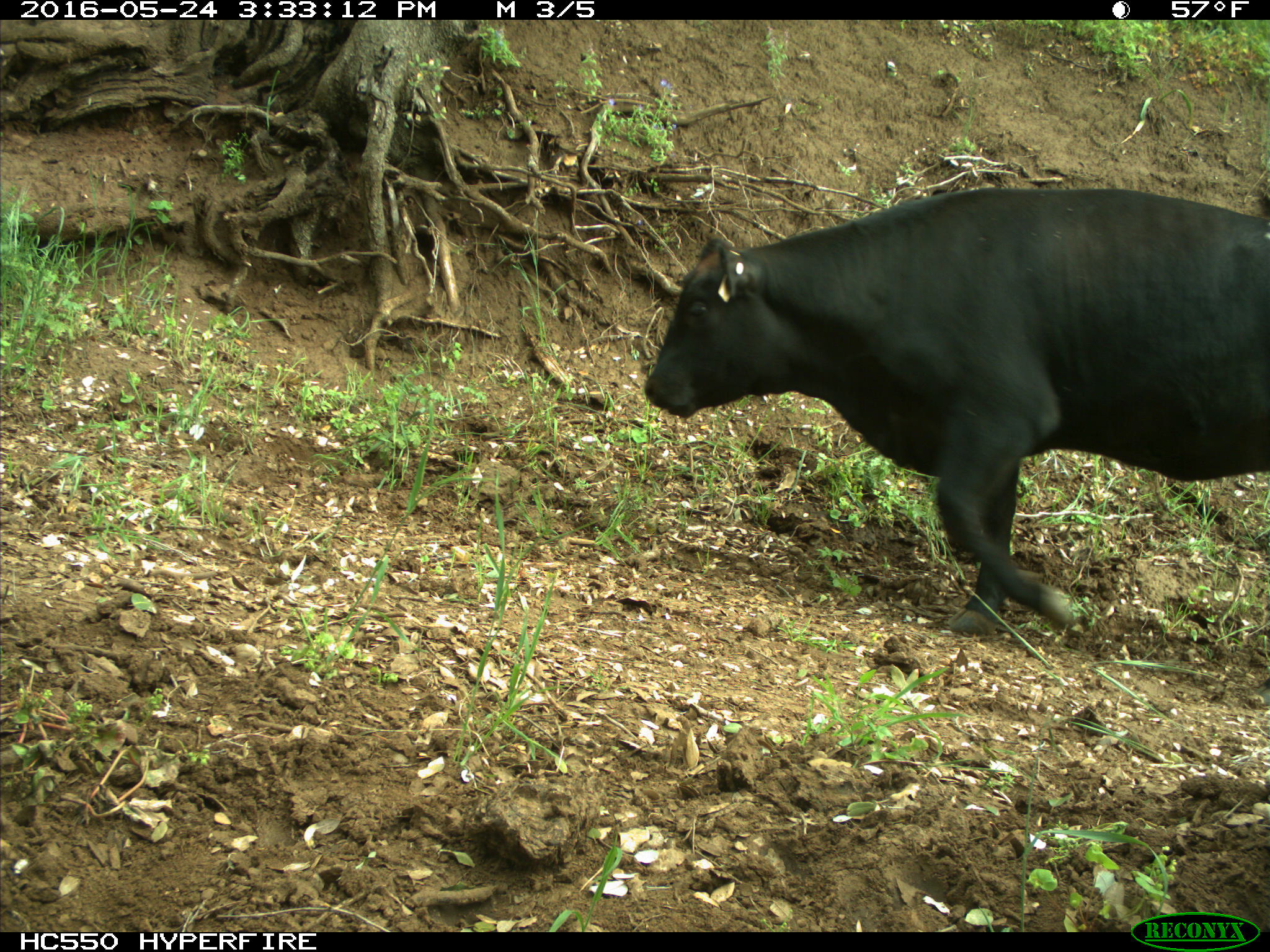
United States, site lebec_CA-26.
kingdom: Animalia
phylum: Chordata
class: Mammalia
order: Artiodactyla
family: Bovidae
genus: Bos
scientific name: Bos taurus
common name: domestic cow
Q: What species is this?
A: Bos taurus (domestic cow).